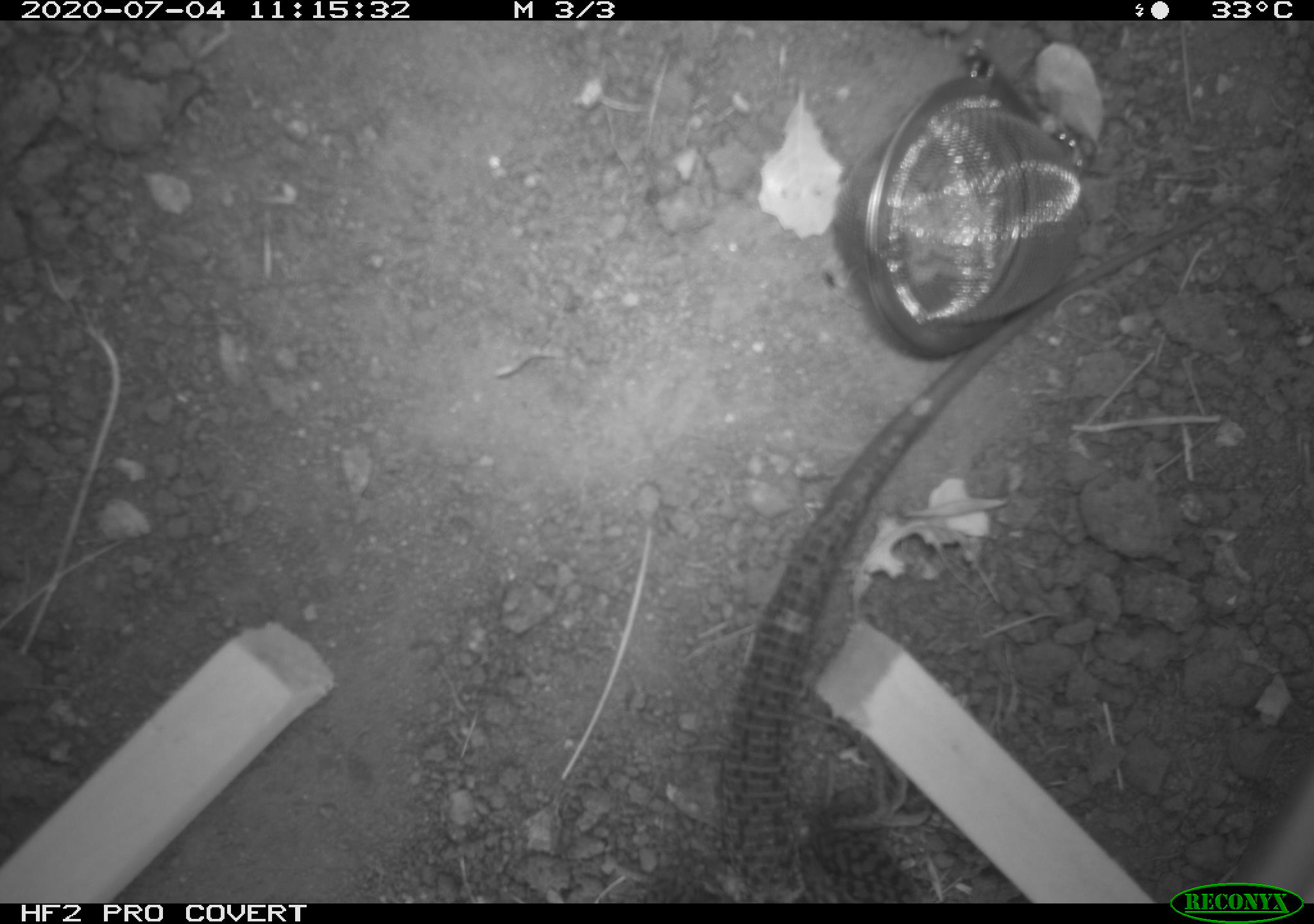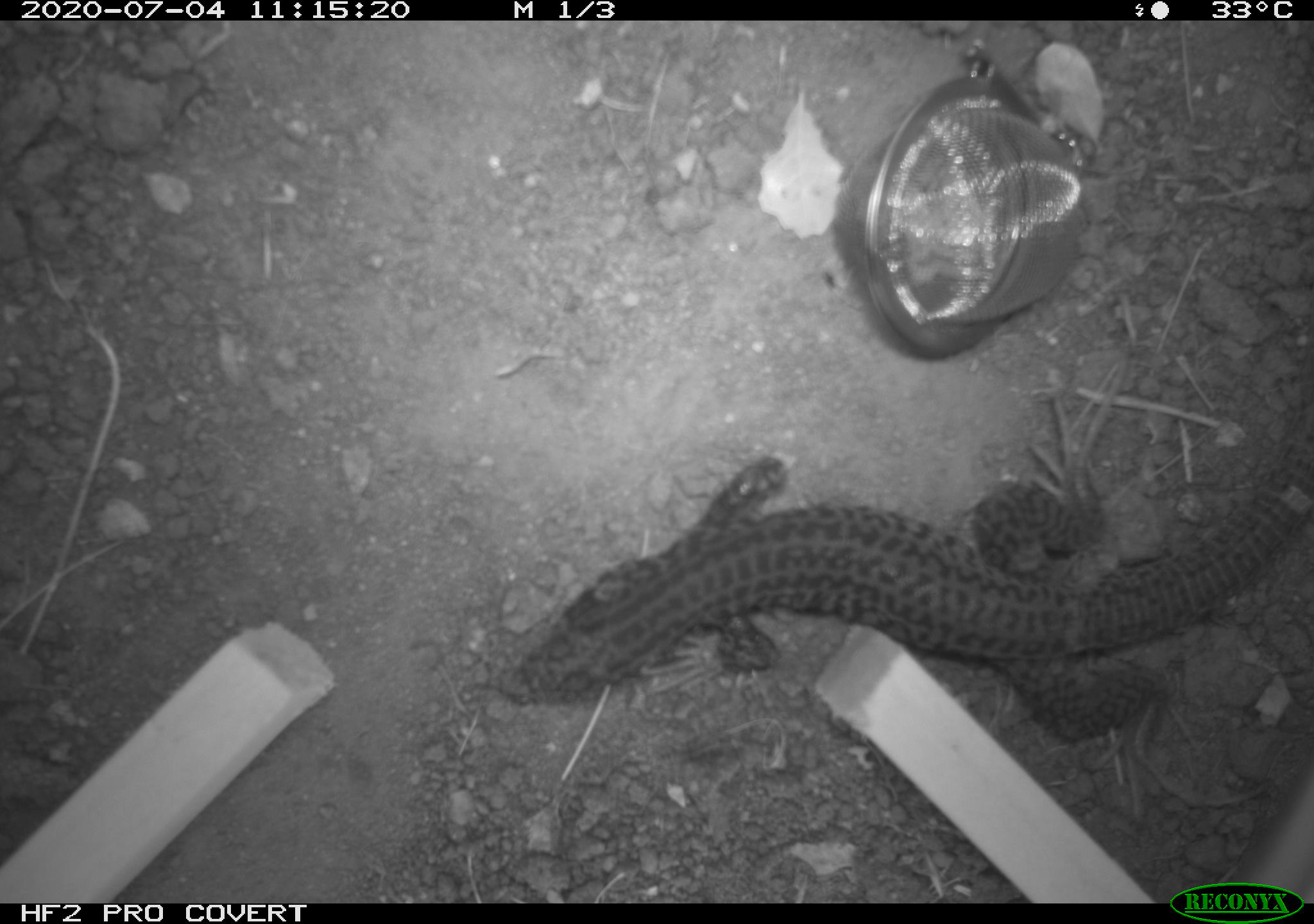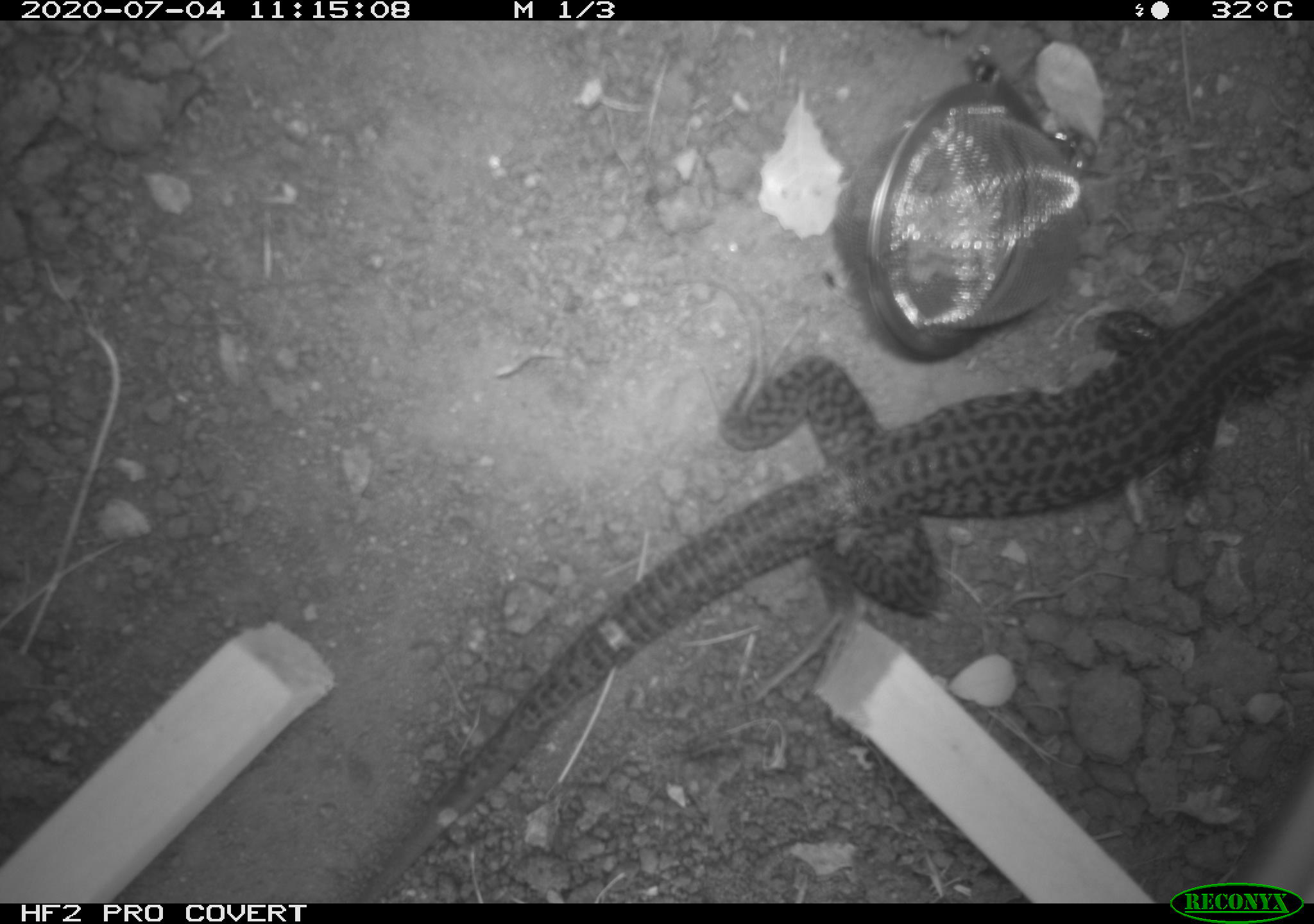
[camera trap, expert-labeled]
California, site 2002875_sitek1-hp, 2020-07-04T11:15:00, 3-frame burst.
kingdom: Animalia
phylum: Chordata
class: Reptilia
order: Squamata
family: Teiidae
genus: Aspidoscelis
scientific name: Aspidoscelis tigris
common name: western whiptail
Western whiptail (Aspidoscelis tigris).